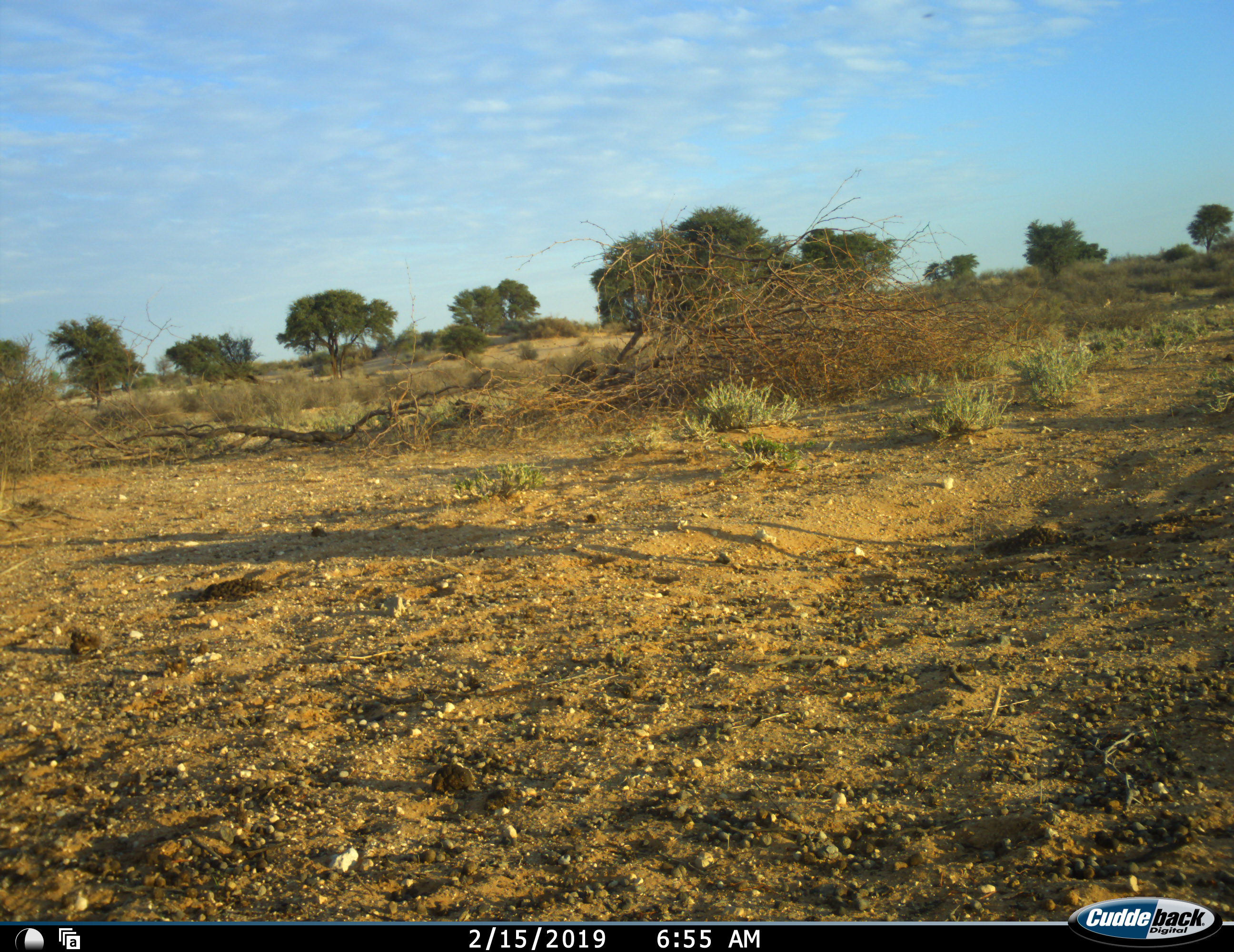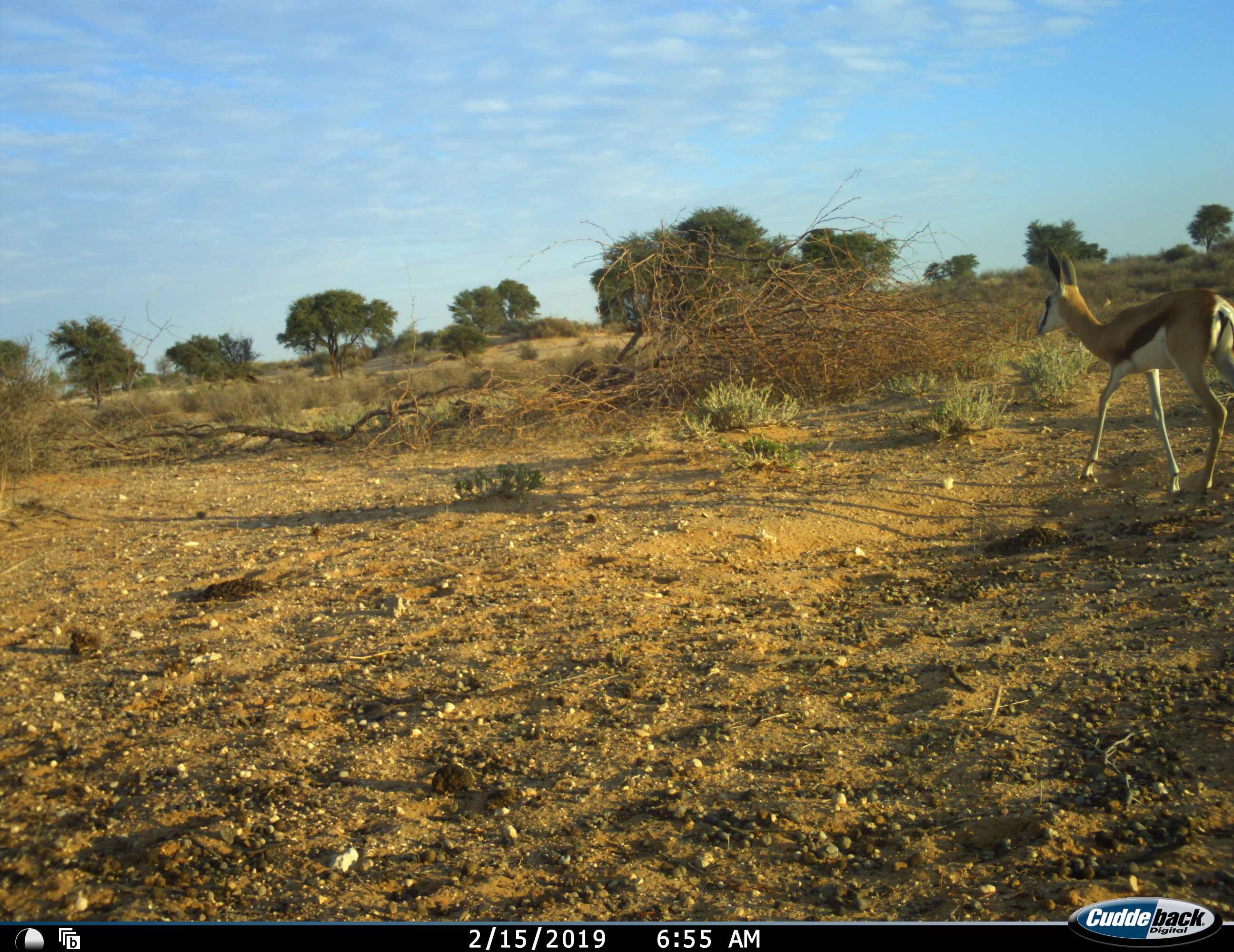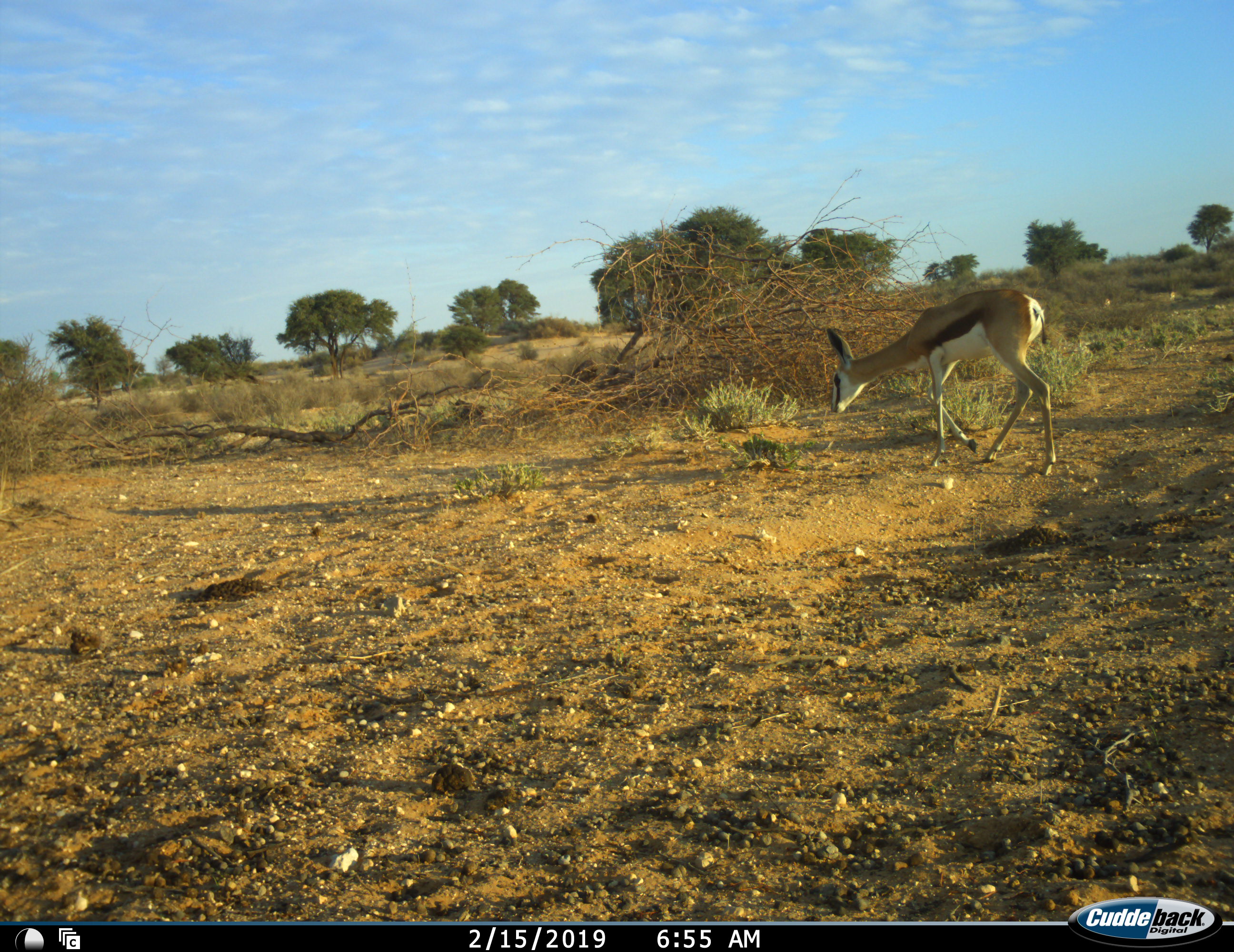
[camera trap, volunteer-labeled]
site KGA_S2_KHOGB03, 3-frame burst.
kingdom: Animalia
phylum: Chordata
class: Mammalia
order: Artiodactyla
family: Bovidae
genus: Antidorcas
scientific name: Antidorcas marsupialis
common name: springbok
Springbok (Antidorcas marsupialis), count 1. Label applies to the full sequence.